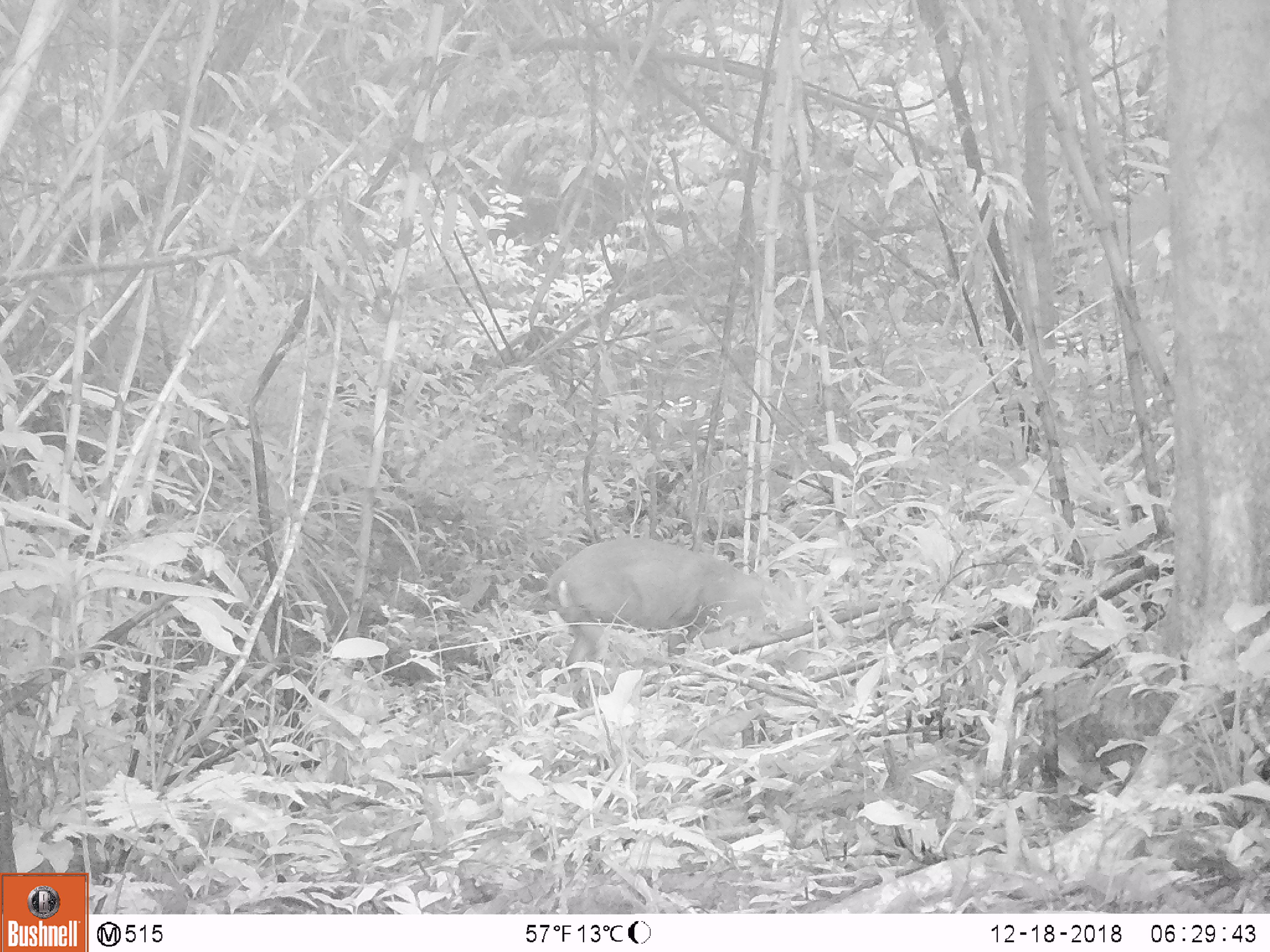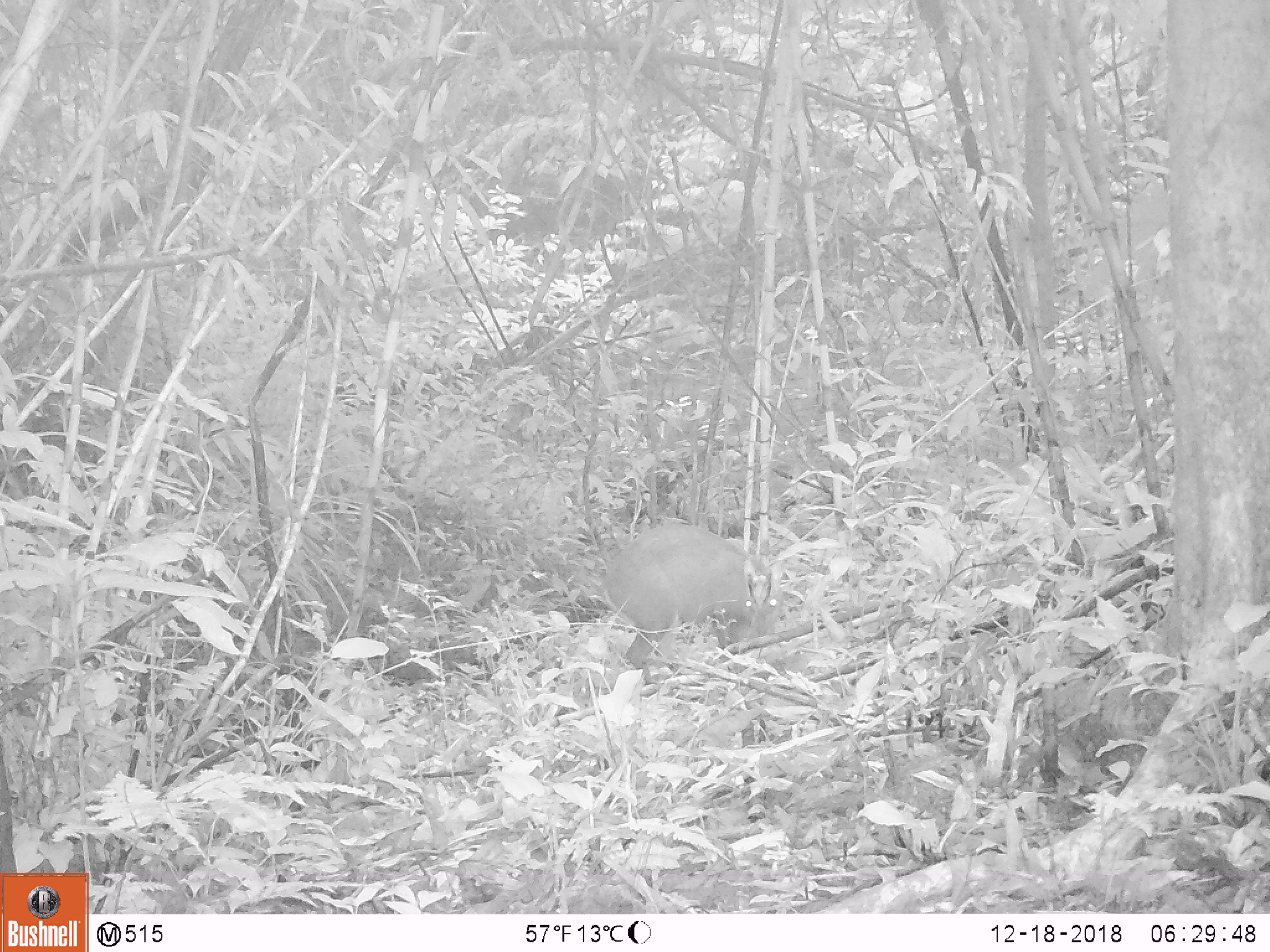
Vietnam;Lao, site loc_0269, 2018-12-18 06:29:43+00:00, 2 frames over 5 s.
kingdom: Animalia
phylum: Chordata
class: Mammalia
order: Artiodactyla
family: Cervidae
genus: Muntiacus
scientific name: Muntiacus rooseveltorum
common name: roosevelt's muntjac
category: roosevelts muntjac group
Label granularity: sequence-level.